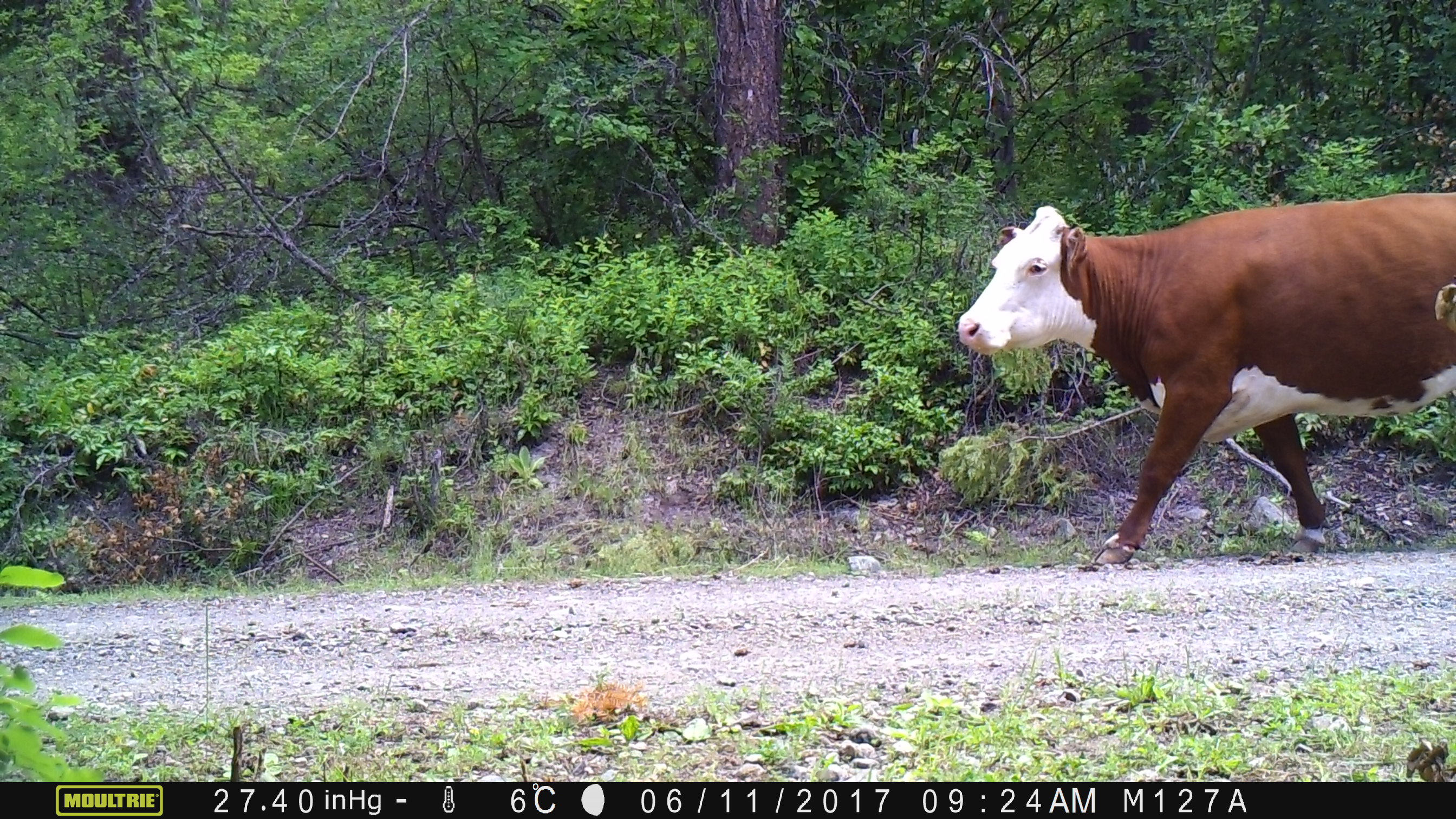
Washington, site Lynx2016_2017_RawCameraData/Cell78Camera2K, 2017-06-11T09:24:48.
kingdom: Animalia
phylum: Chordata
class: Mammalia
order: Artiodactyla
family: Bovidae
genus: Bos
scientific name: Bos taurus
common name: domestic cattle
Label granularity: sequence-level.